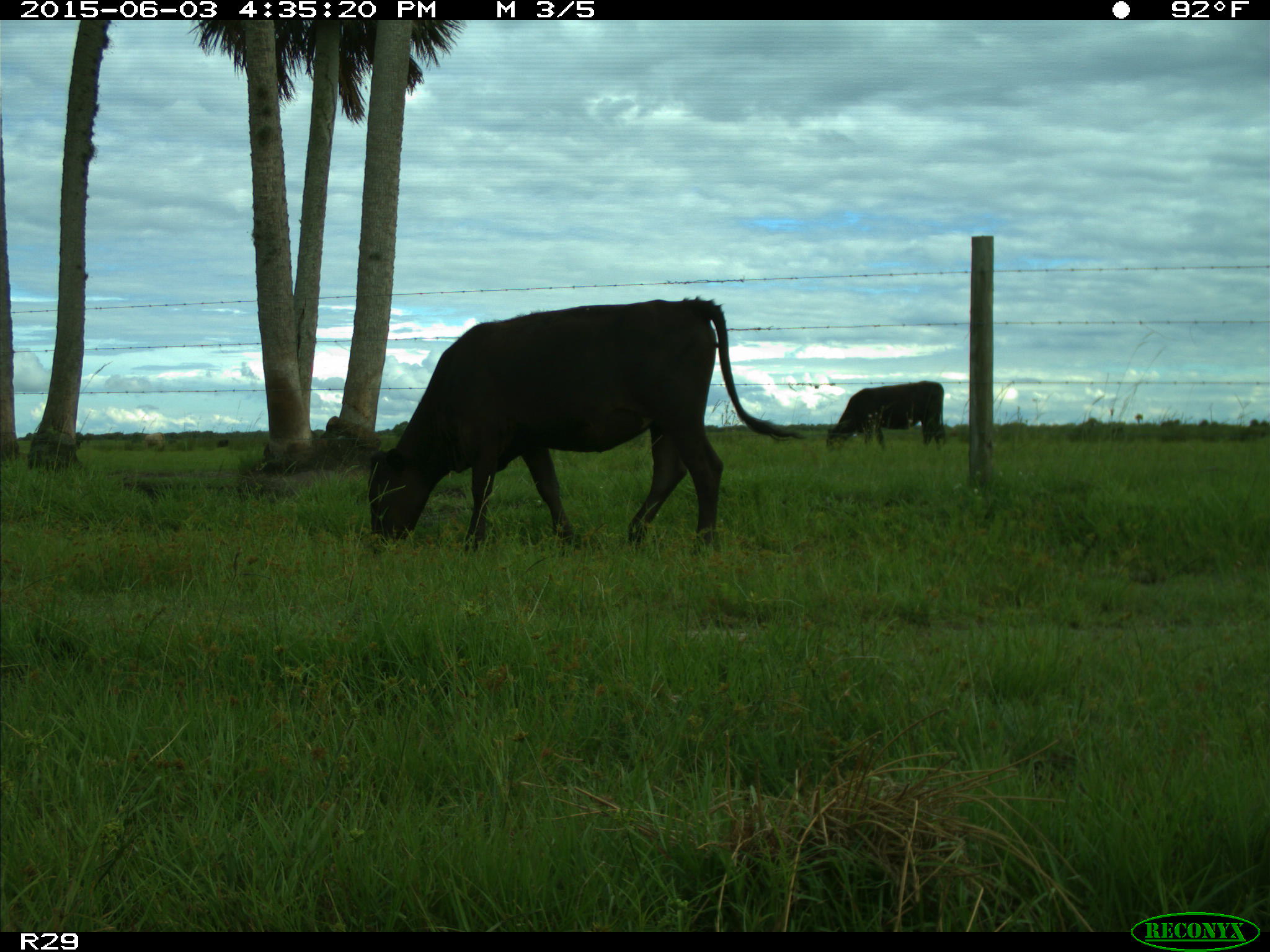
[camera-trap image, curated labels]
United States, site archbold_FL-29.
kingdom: Animalia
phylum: Chordata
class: Mammalia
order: Artiodactyla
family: Bovidae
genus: Bos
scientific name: Bos taurus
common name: domestic cow